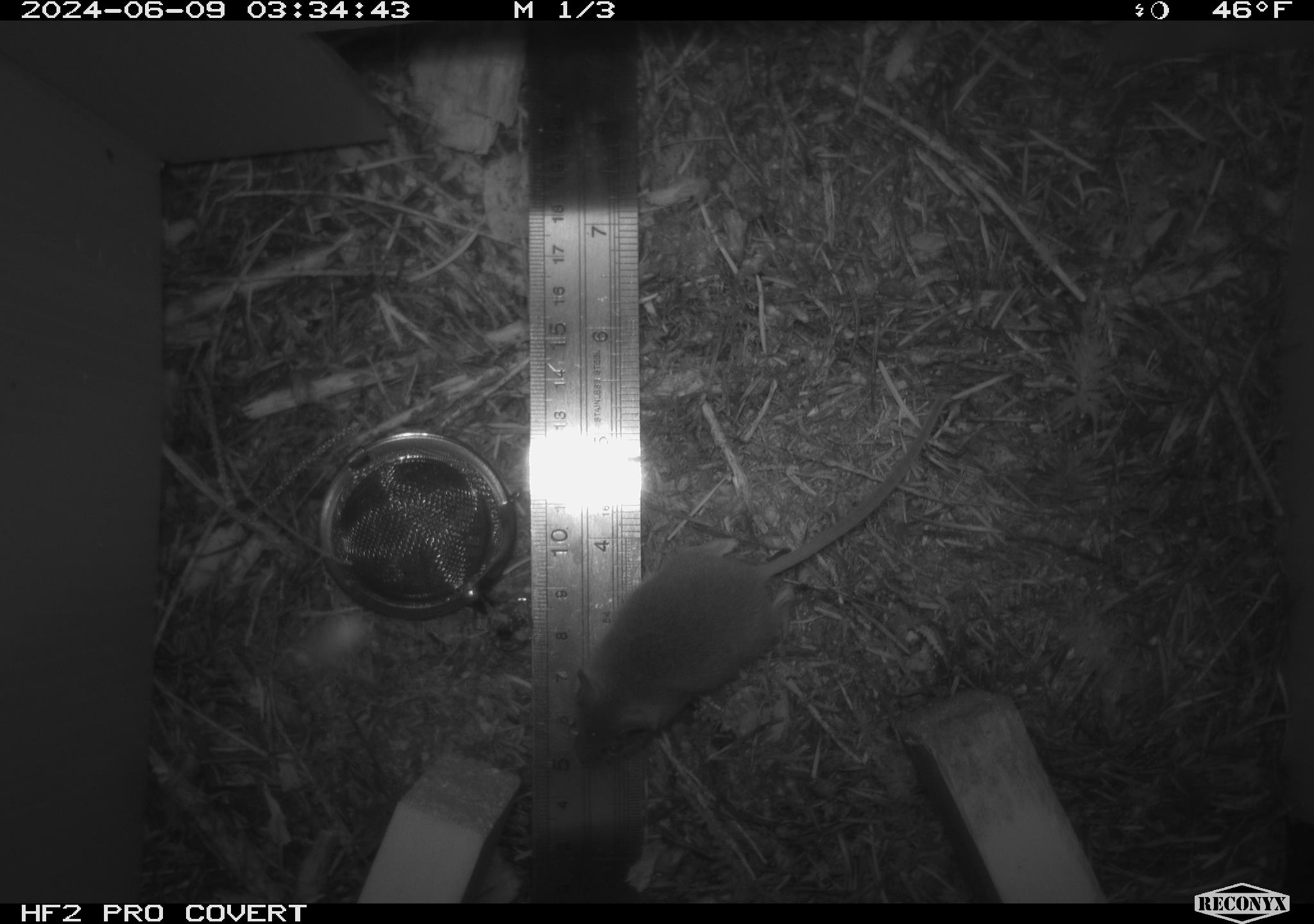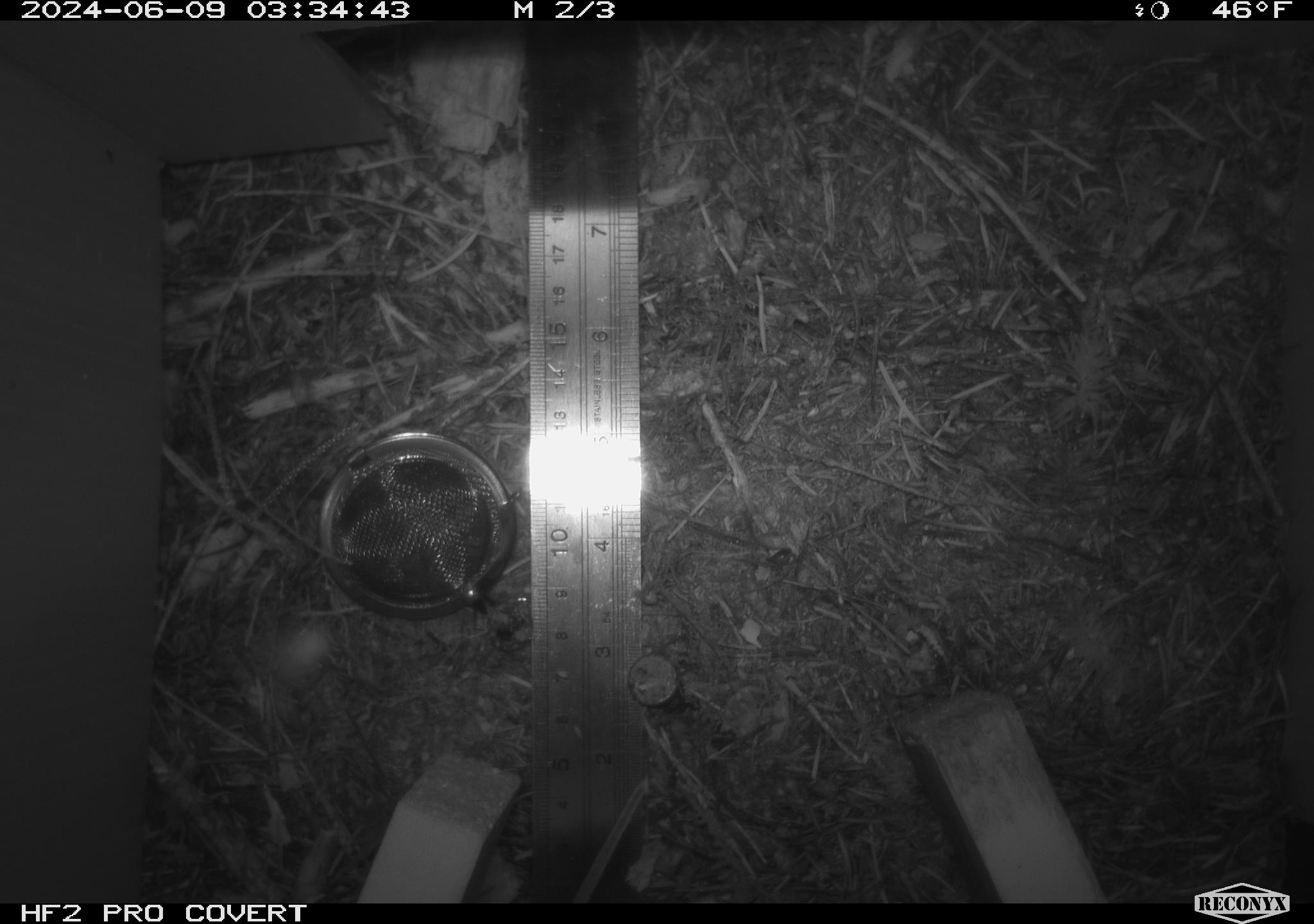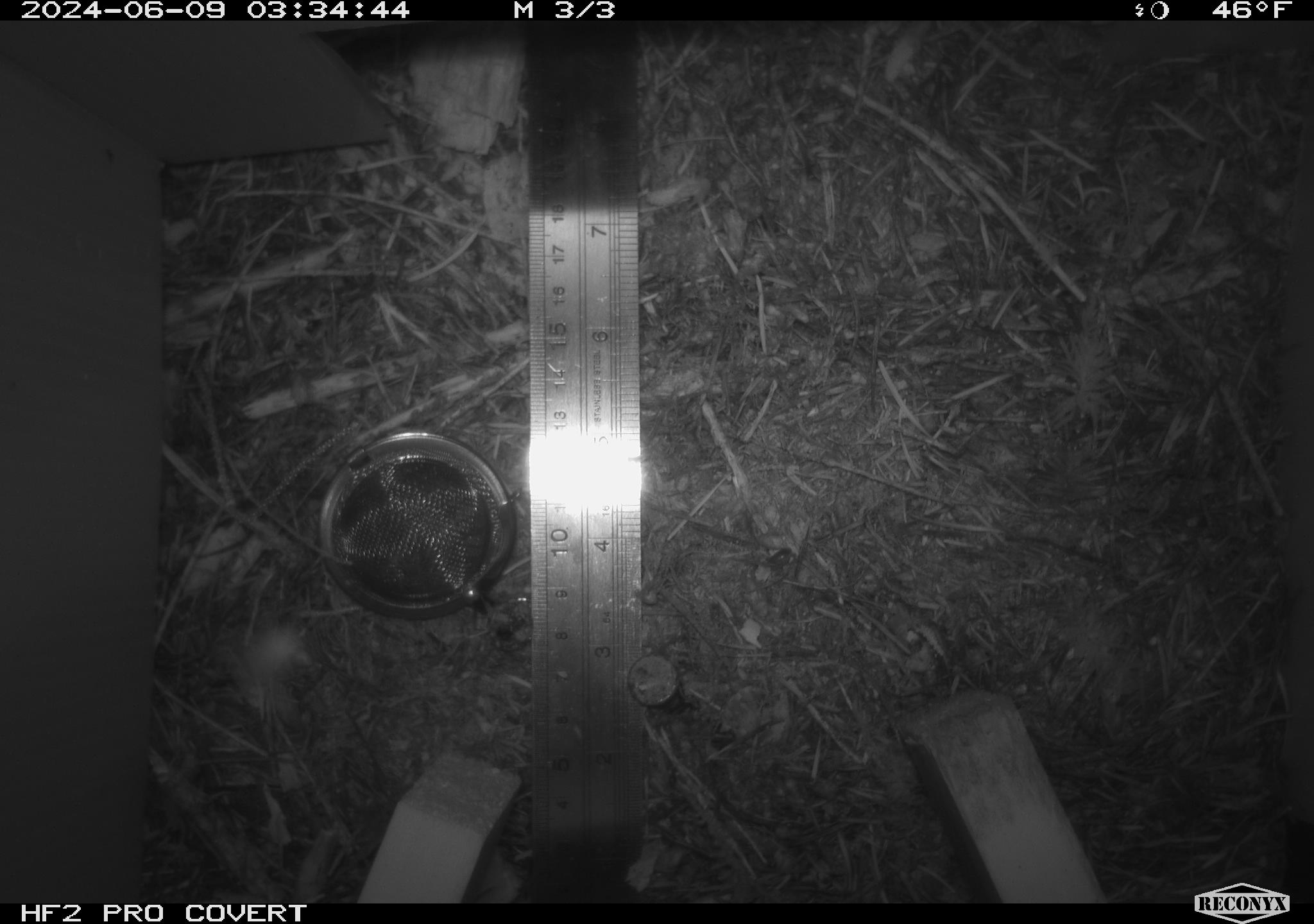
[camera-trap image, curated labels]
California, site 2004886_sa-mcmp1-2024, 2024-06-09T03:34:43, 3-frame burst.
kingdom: Animalia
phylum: Chordata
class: Mammalia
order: Rodentia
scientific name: Rodentia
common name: mouse species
Mouse species (Rodentia).